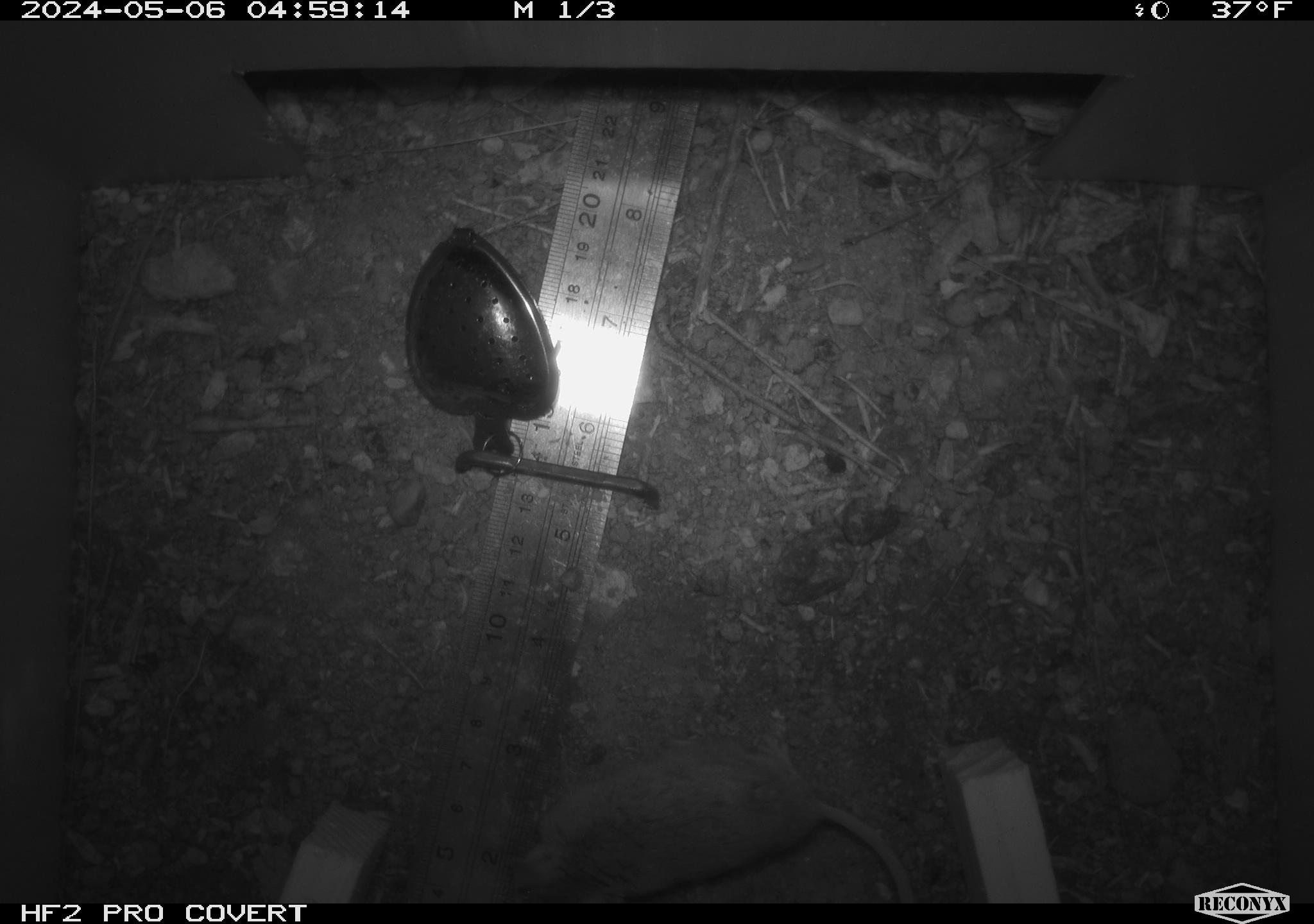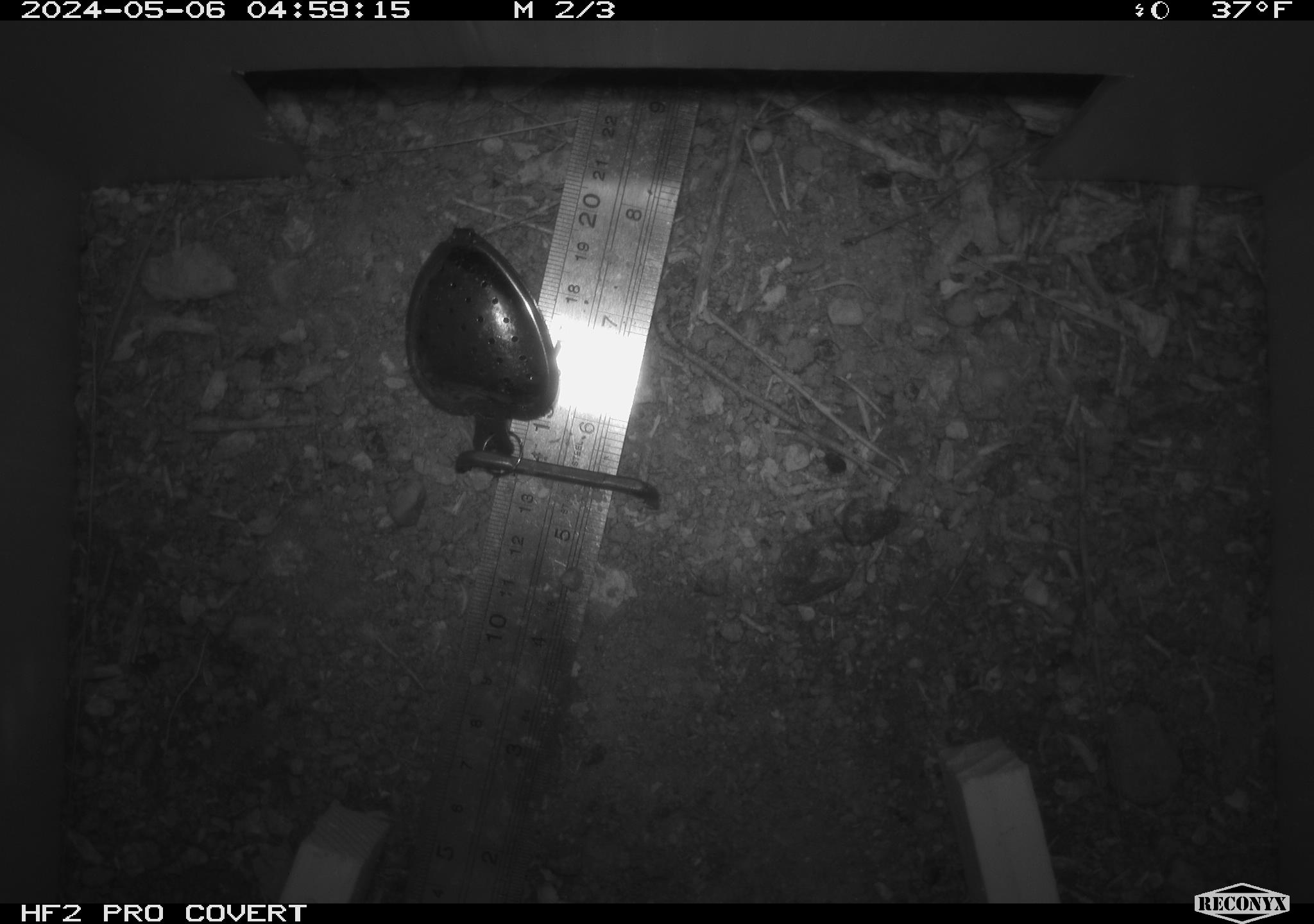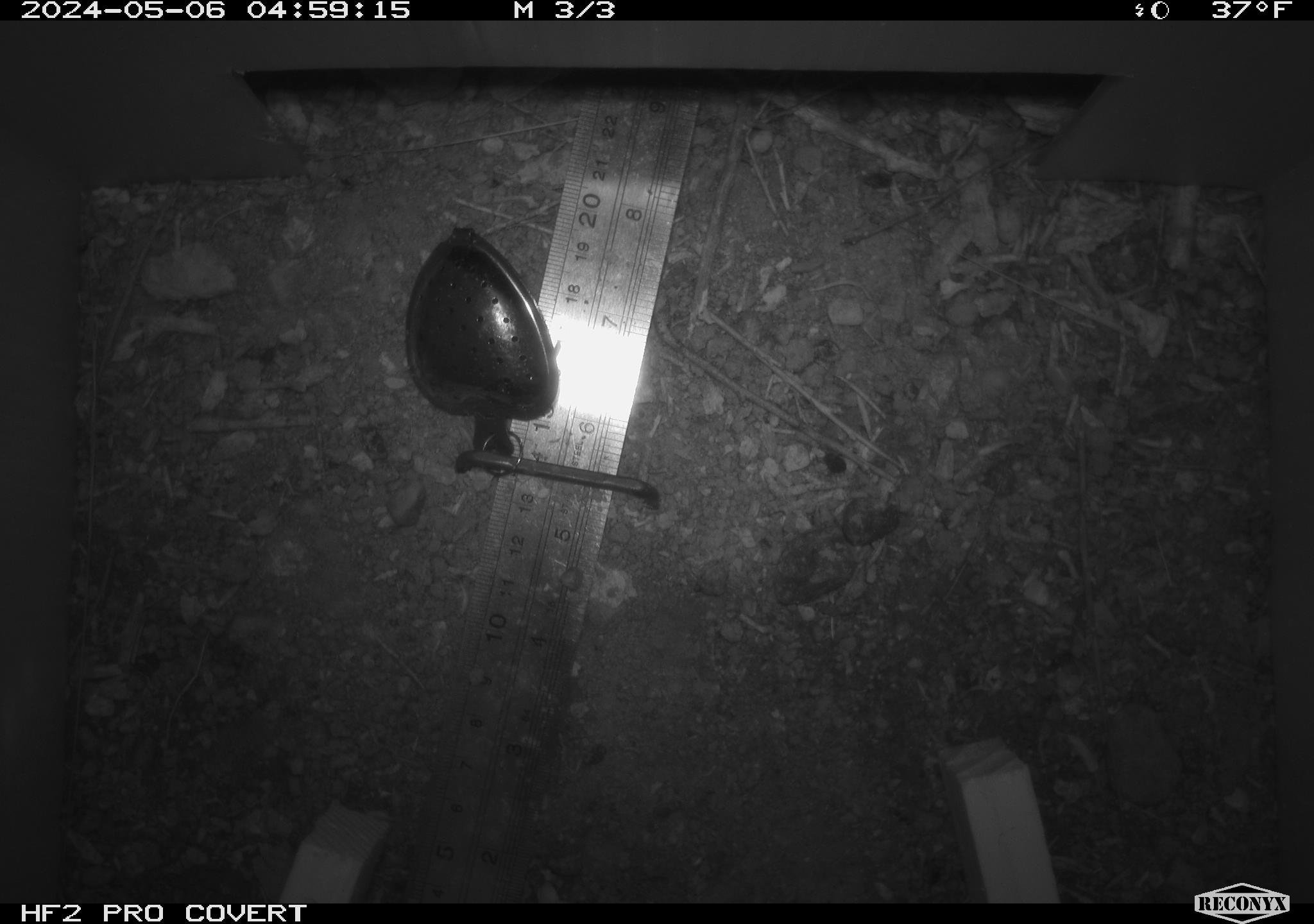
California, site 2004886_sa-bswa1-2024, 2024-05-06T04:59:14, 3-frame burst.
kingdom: Animalia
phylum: Chordata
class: Mammalia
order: Rodentia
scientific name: Rodentia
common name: mouse species